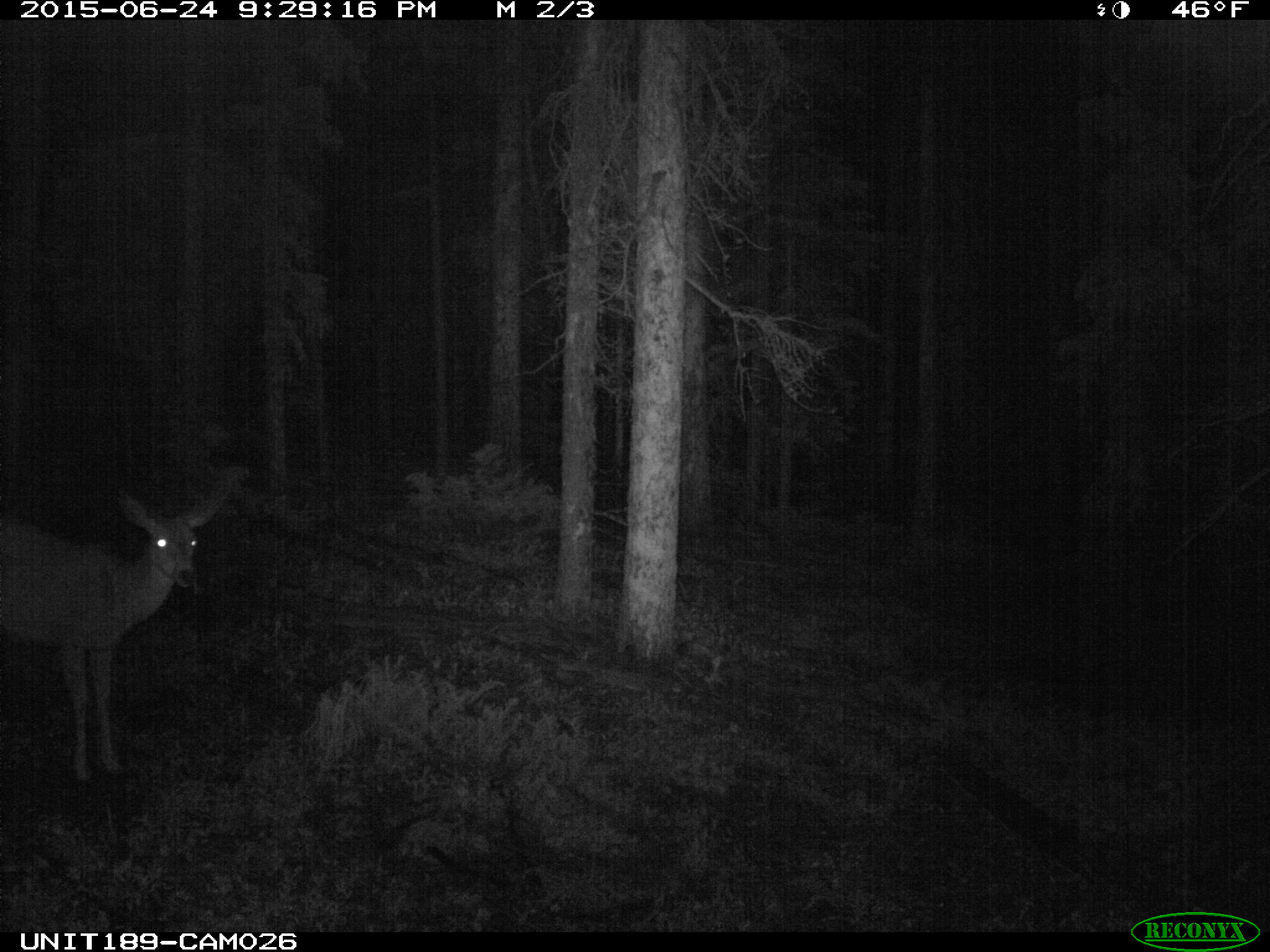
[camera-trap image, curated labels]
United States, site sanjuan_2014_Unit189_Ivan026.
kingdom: Animalia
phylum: Chordata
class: Mammalia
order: Artiodactyla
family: Cervidae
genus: Odocoileus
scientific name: Odocoileus hemionus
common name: mule deer